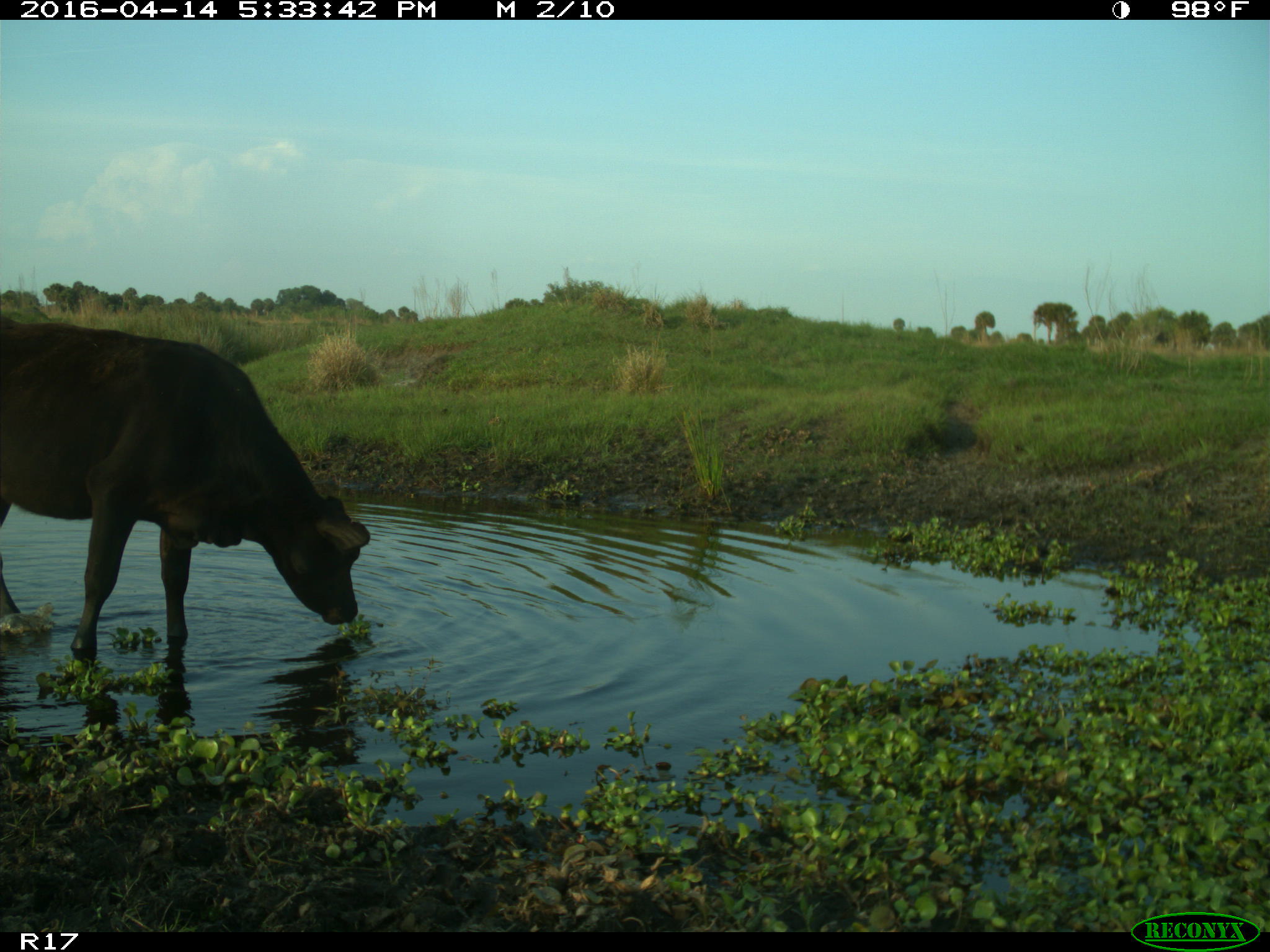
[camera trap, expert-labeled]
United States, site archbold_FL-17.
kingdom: Animalia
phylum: Chordata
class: Mammalia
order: Artiodactyla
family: Bovidae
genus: Bos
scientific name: Bos taurus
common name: domestic cow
Bos taurus (domestic cow).